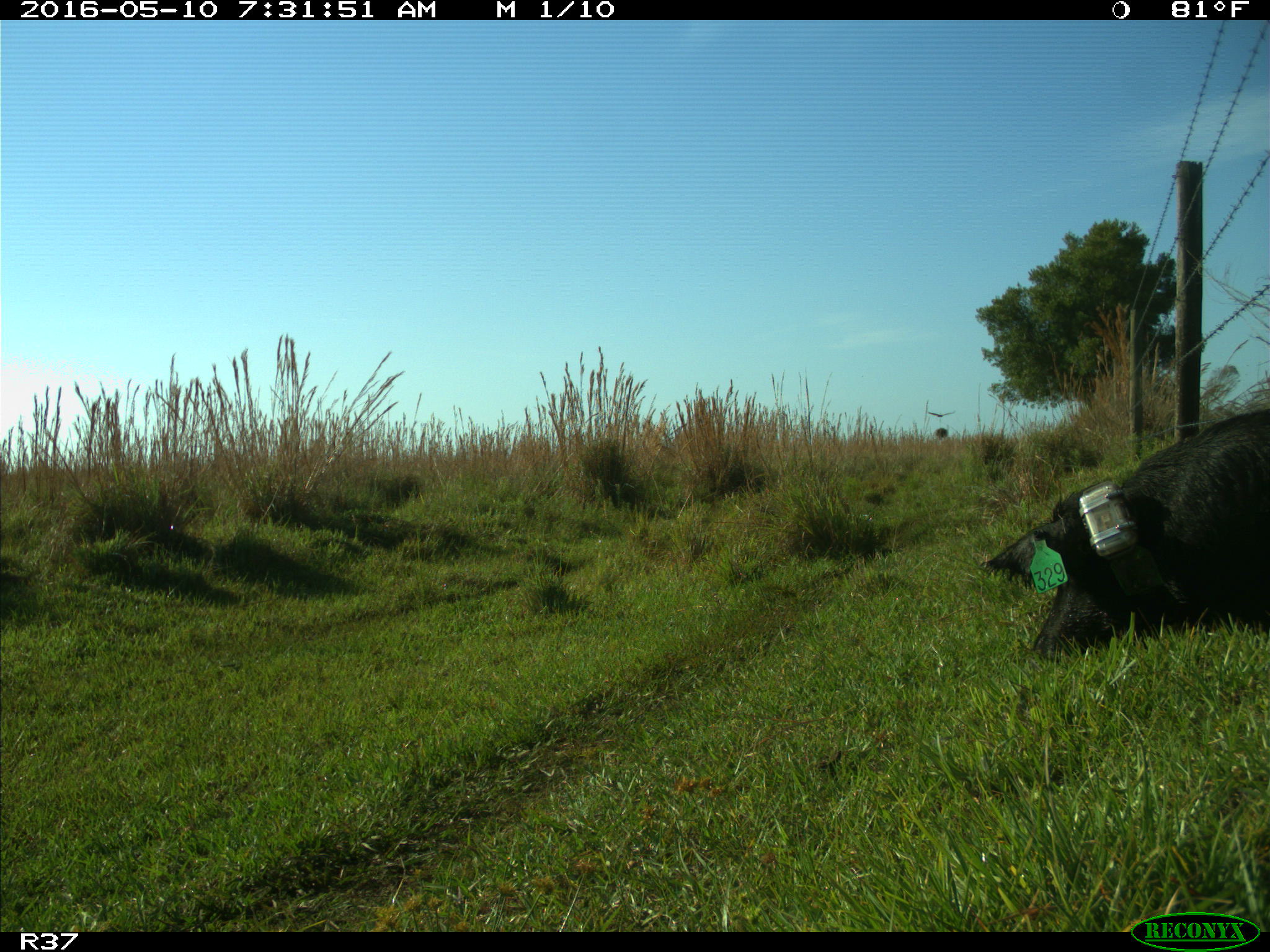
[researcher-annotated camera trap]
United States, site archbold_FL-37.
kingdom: Animalia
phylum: Chordata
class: Mammalia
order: Artiodactyla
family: Suidae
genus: Sus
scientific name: Sus scrofa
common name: wild boar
Sus scrofa (wild boar).